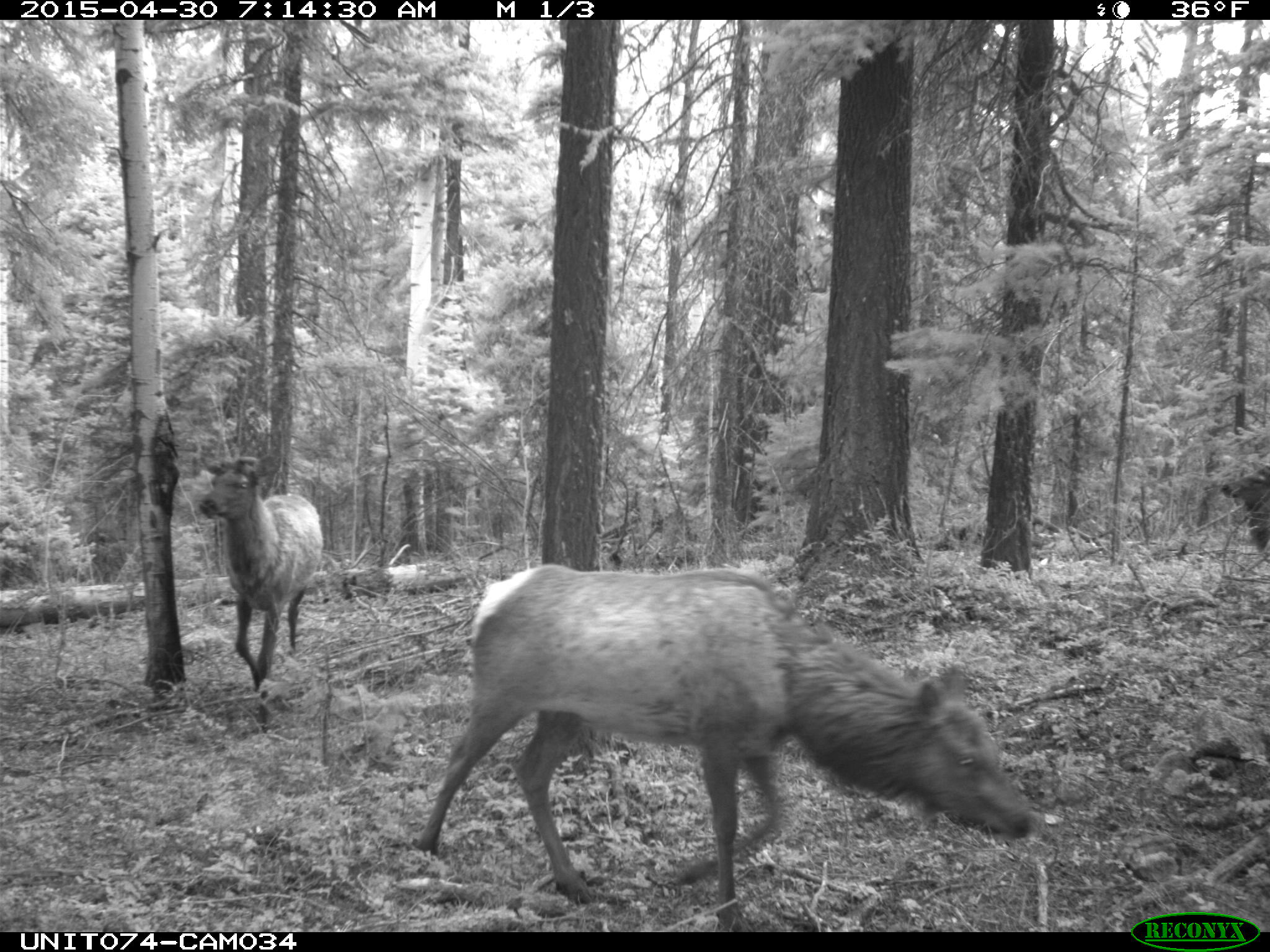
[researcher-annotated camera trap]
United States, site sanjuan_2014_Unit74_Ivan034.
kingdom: Animalia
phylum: Chordata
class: Mammalia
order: Artiodactyla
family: Cervidae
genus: Cervus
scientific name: Cervus elaphus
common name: red deer